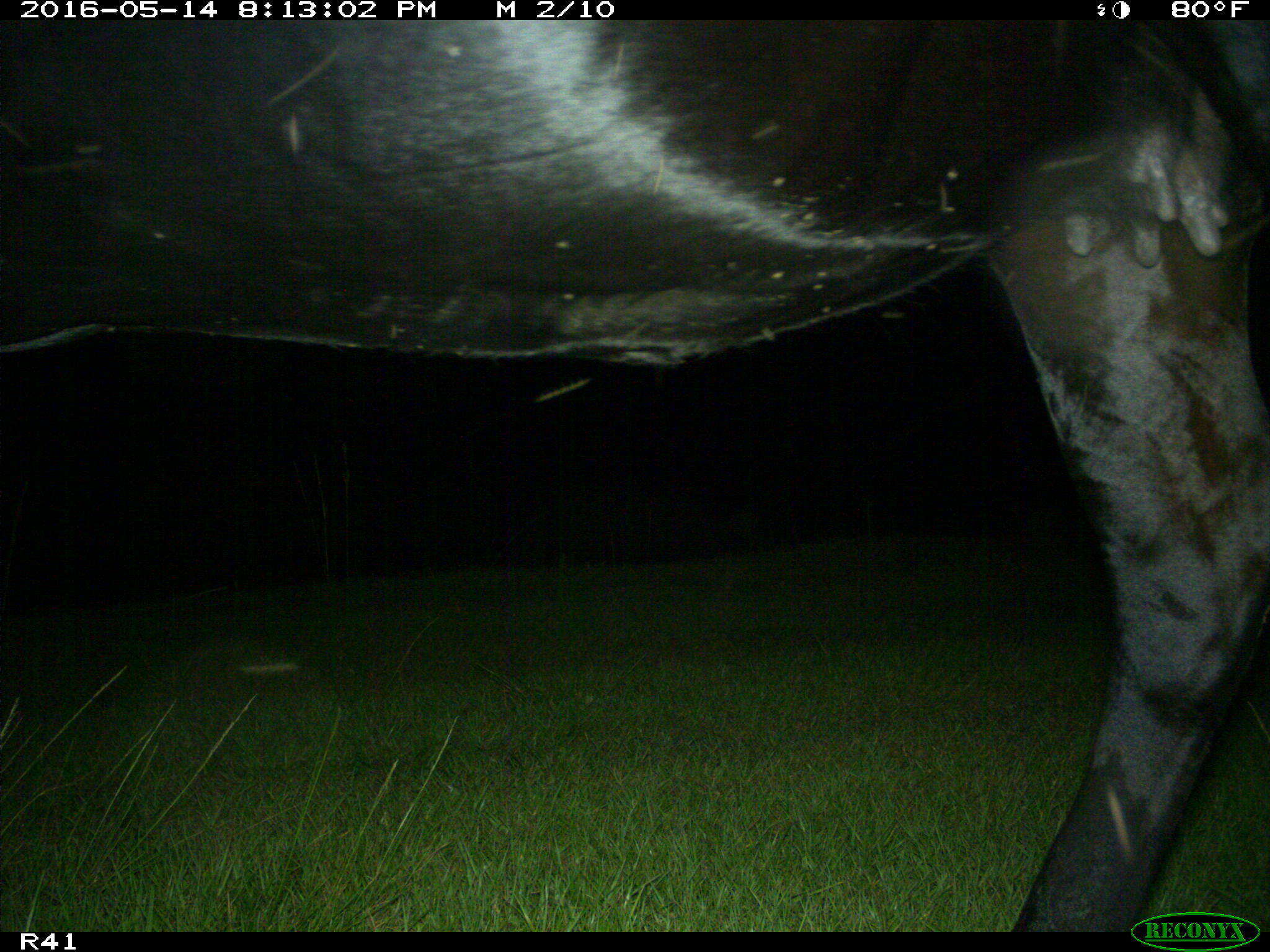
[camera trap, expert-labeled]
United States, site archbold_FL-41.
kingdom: Animalia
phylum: Chordata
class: Mammalia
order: Artiodactyla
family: Bovidae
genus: Bos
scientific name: Bos taurus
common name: domestic cow